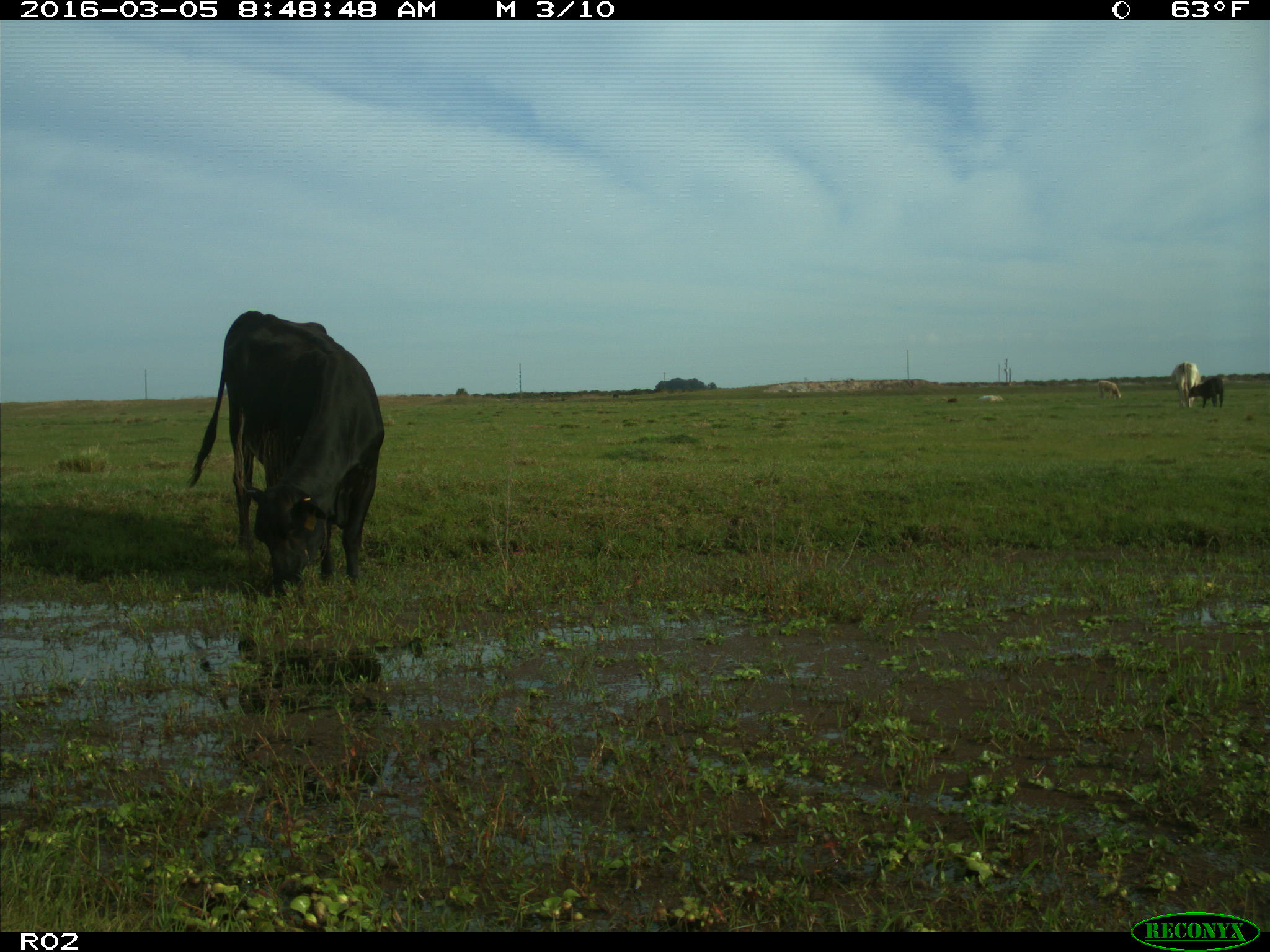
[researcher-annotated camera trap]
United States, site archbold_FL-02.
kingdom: Animalia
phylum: Chordata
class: Mammalia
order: Artiodactyla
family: Bovidae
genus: Bos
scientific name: Bos taurus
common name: domestic cow